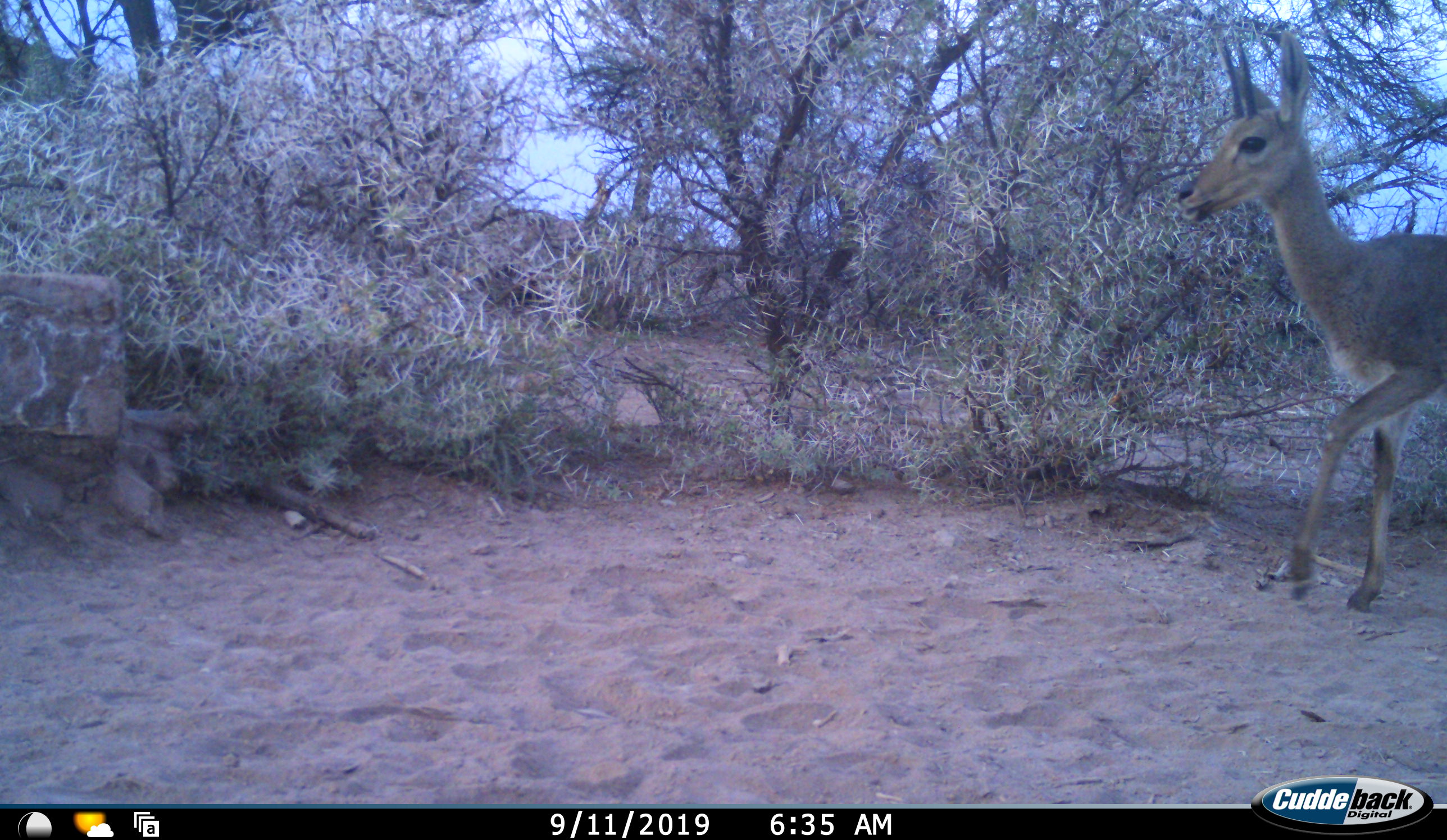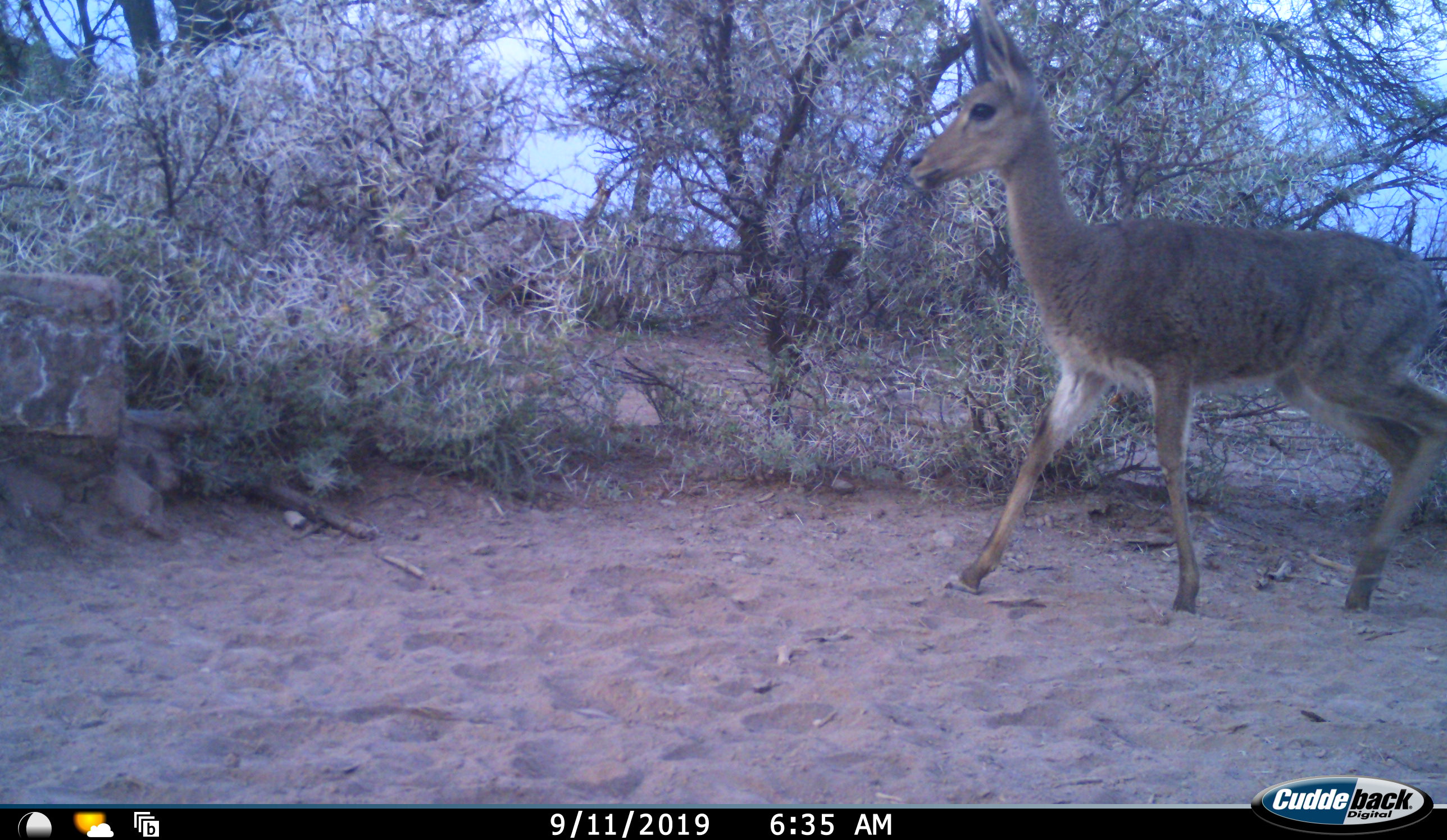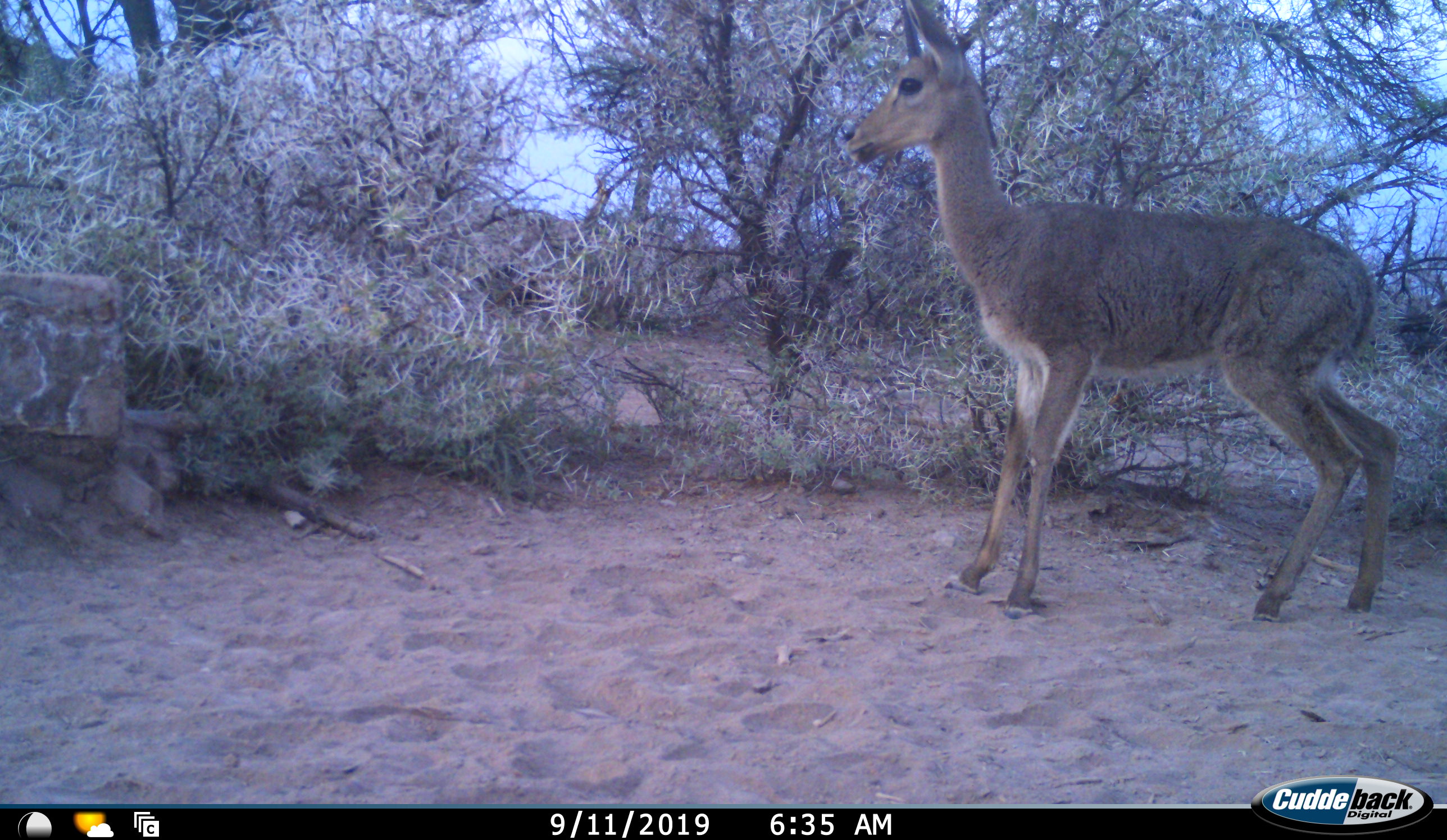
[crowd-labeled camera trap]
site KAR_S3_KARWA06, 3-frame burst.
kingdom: Animalia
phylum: Chordata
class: Mammalia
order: Artiodactyla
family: Bovidae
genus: Pelea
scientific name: Pelea capreolus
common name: grey rhebok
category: rhebokgrey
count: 1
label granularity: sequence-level